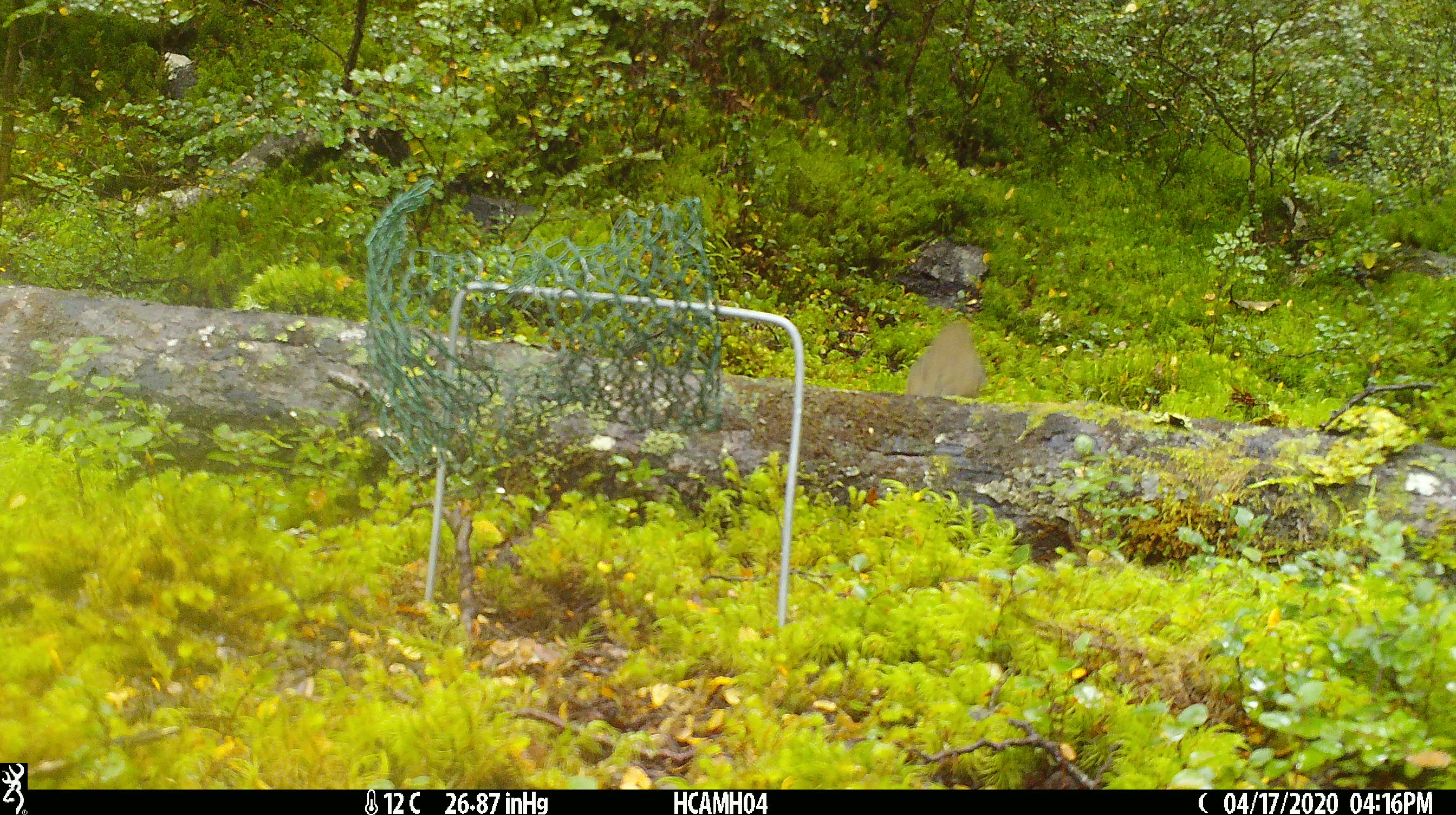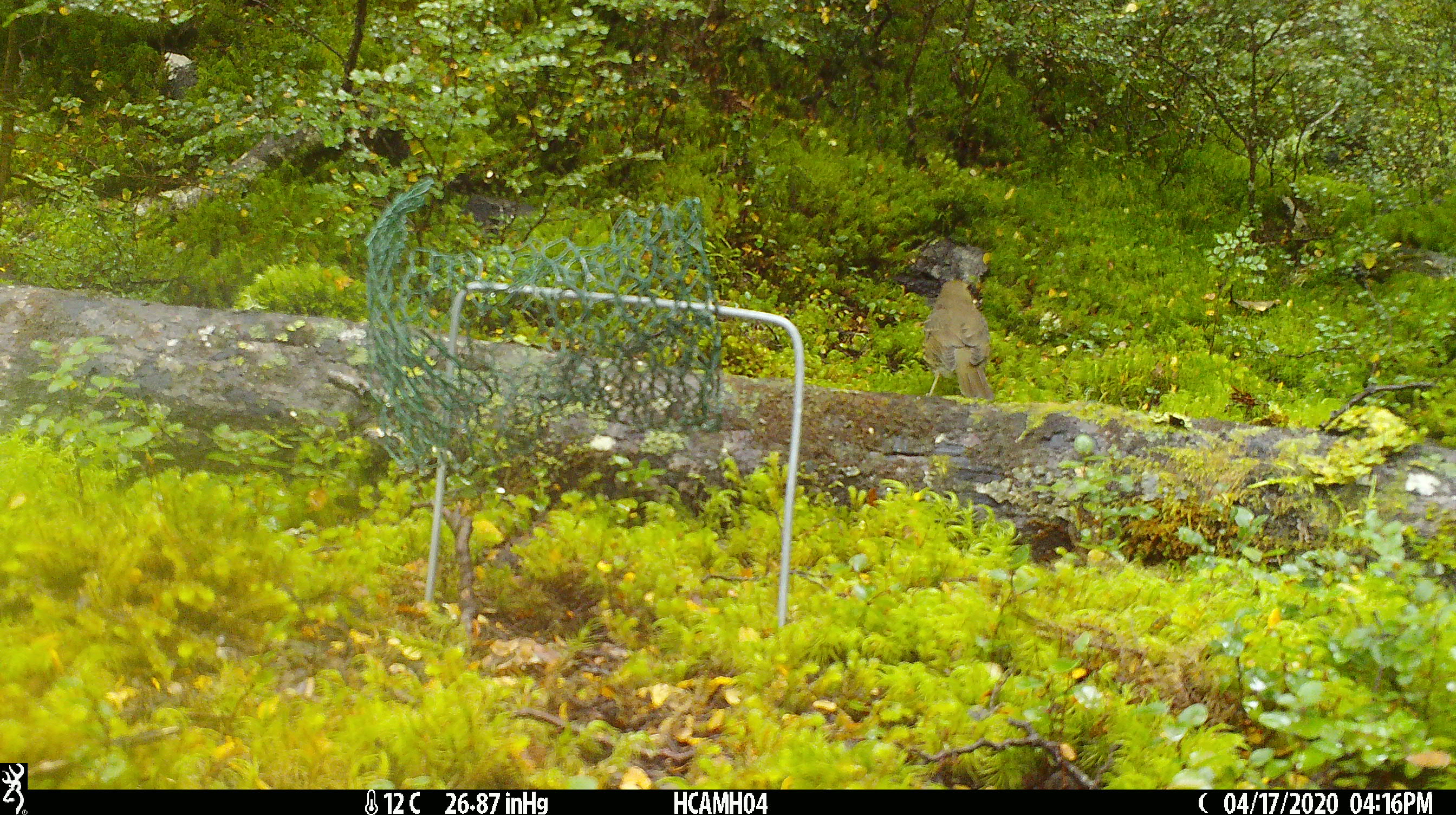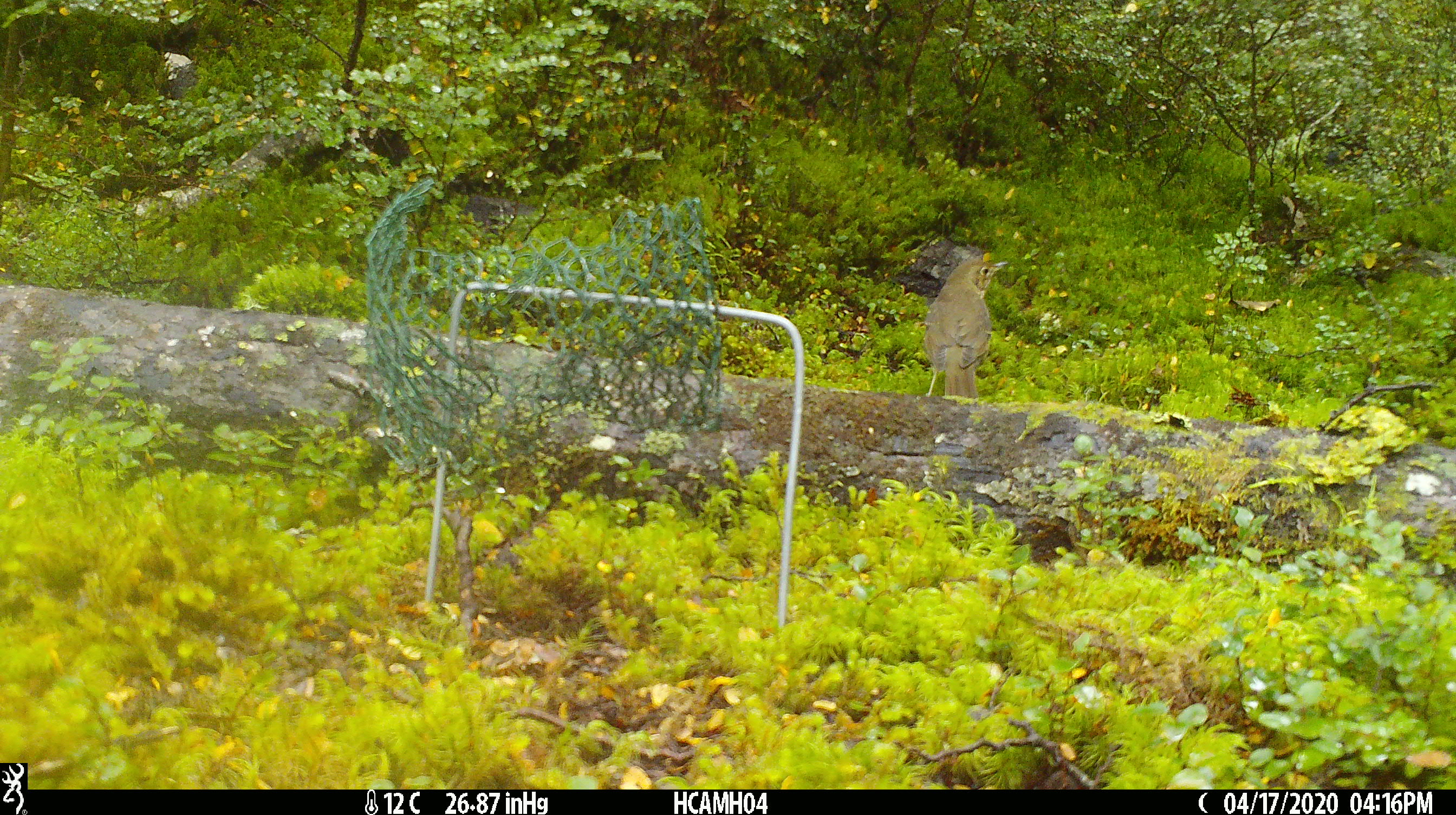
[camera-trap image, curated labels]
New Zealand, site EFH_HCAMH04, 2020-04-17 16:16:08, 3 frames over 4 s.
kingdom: Animalia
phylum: Chordata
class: Aves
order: Passeriformes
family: Turdidae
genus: Turdus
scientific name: Turdus philomelos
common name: song thrush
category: thrush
Thrush (song thrush) (Turdus philomelos).